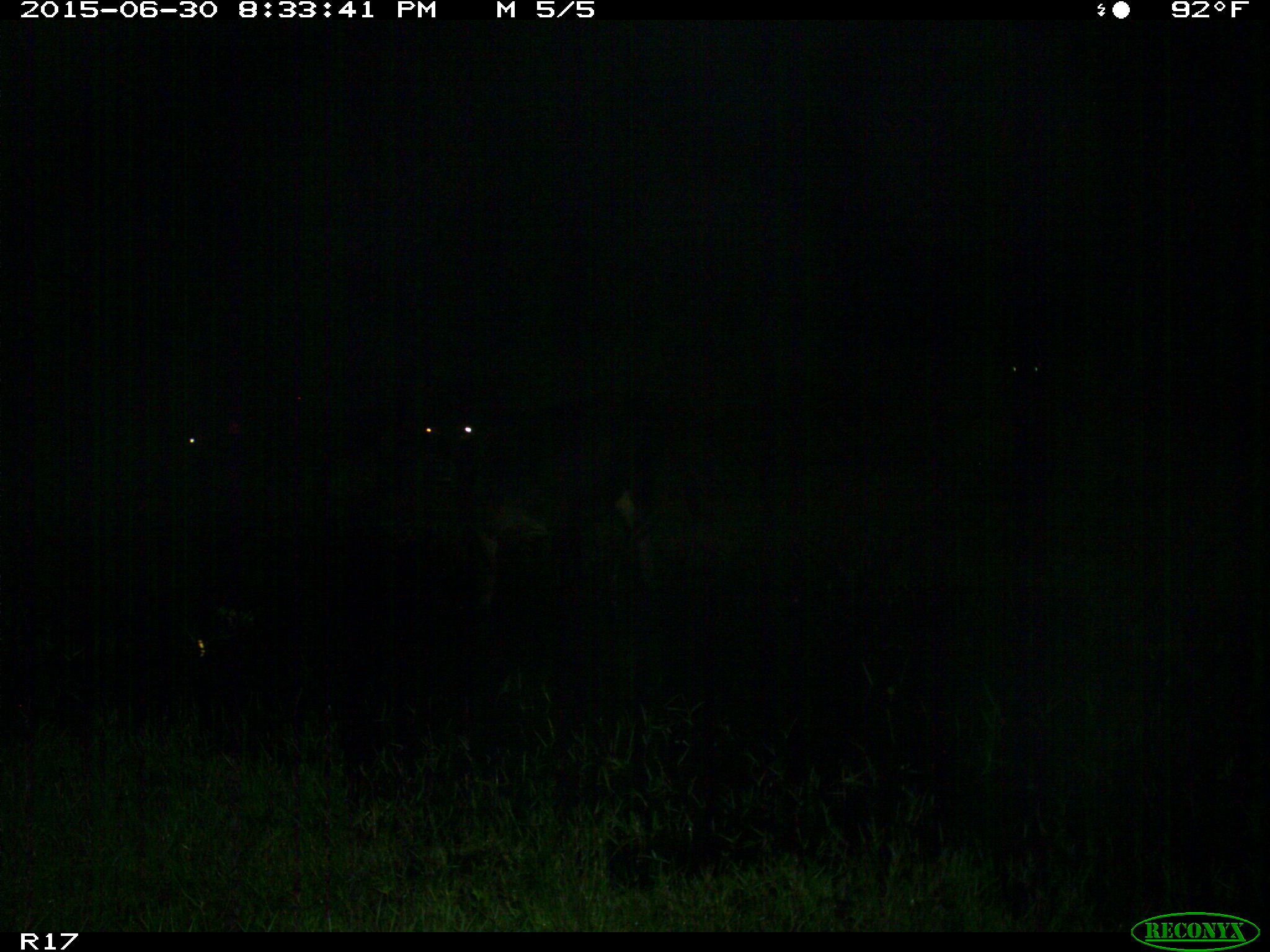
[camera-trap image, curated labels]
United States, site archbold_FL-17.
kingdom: Animalia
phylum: Chordata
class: Mammalia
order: Artiodactyla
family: Bovidae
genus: Bos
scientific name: Bos taurus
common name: domestic cow